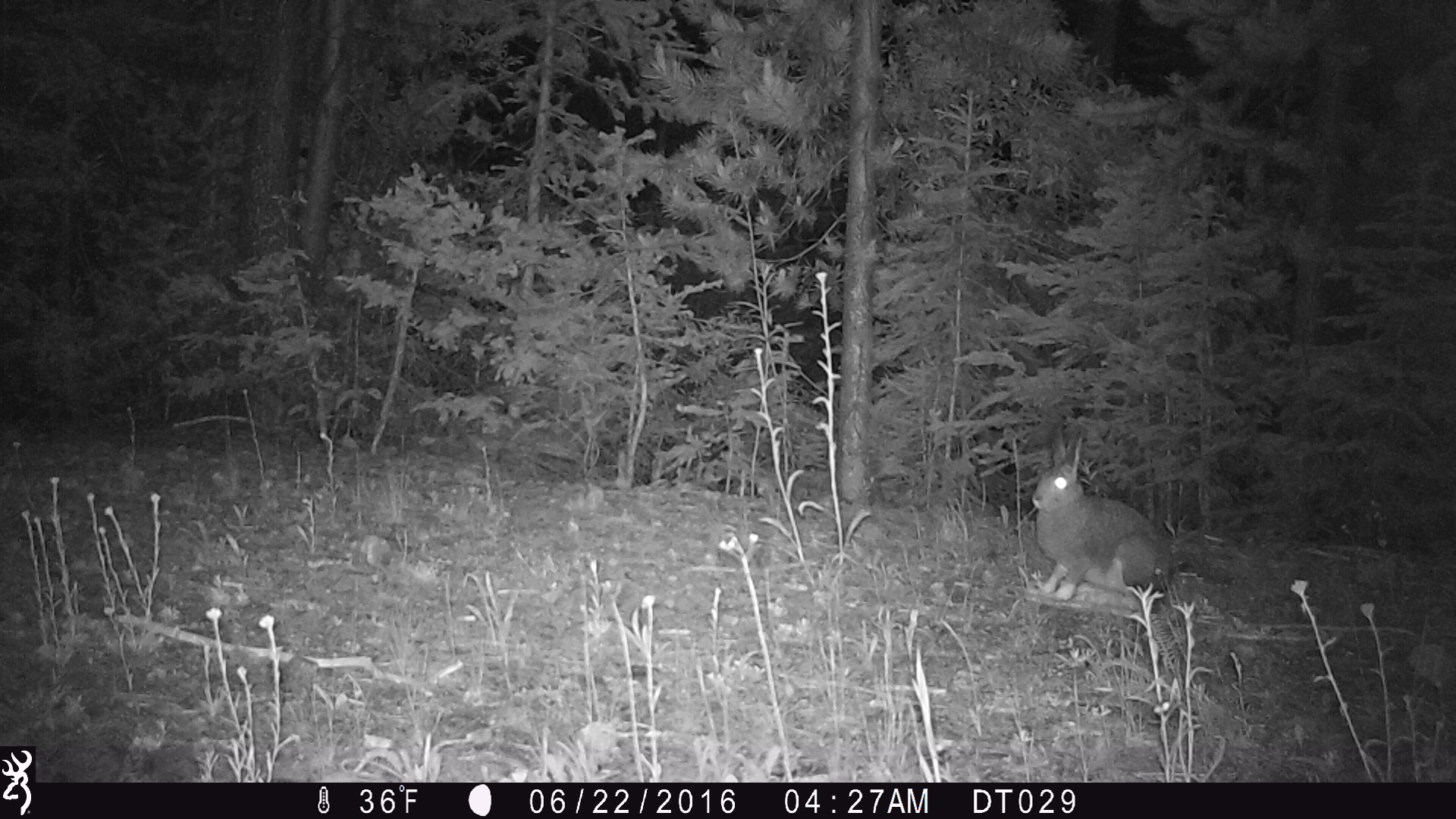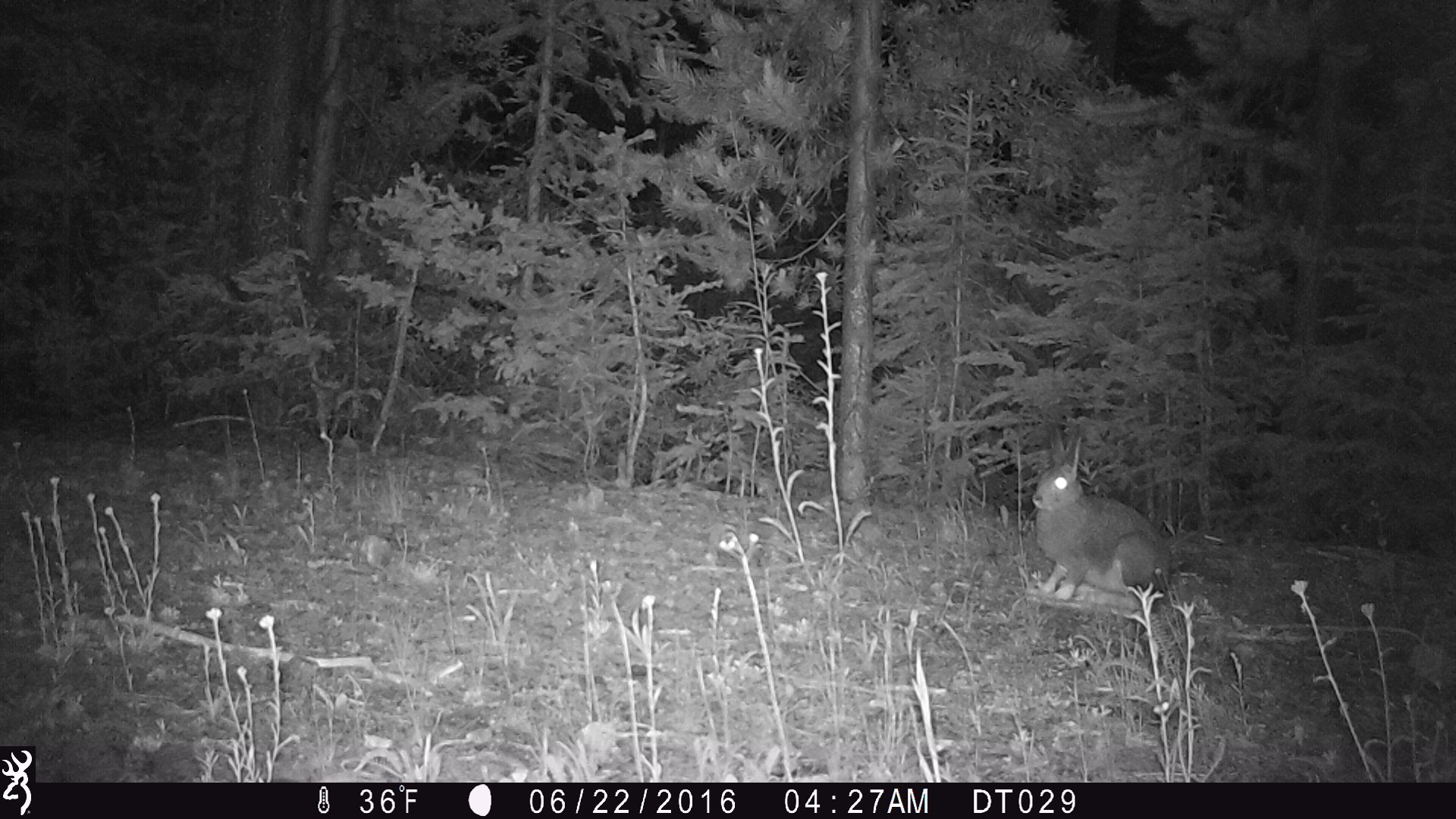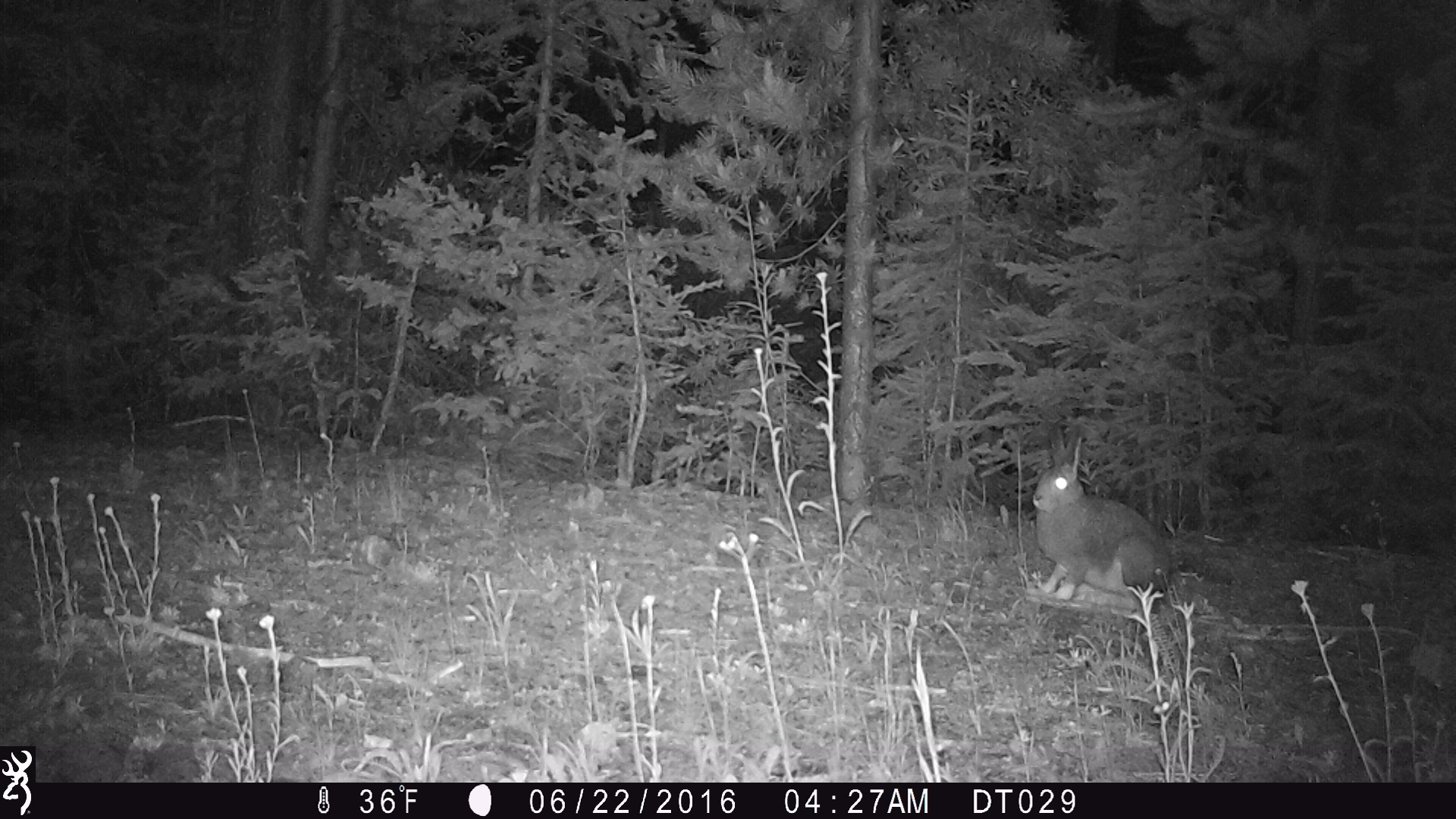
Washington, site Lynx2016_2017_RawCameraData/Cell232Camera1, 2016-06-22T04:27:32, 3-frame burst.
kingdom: Animalia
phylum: Chordata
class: Mammalia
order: Lagomorpha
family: Leporidae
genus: Lepus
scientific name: Lepus americanus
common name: snowshoe hare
Lepus americanus (snowshoe hare). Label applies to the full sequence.